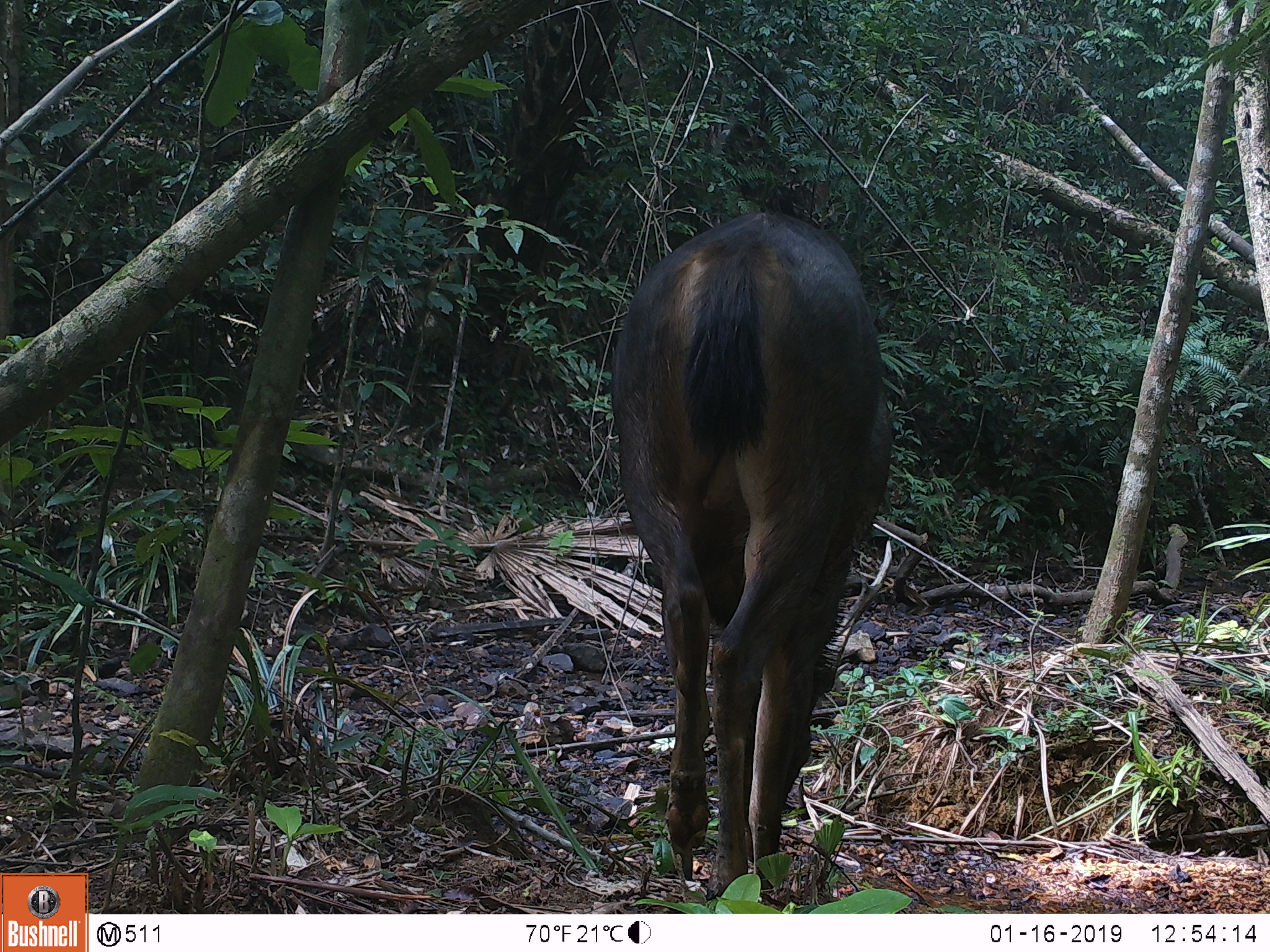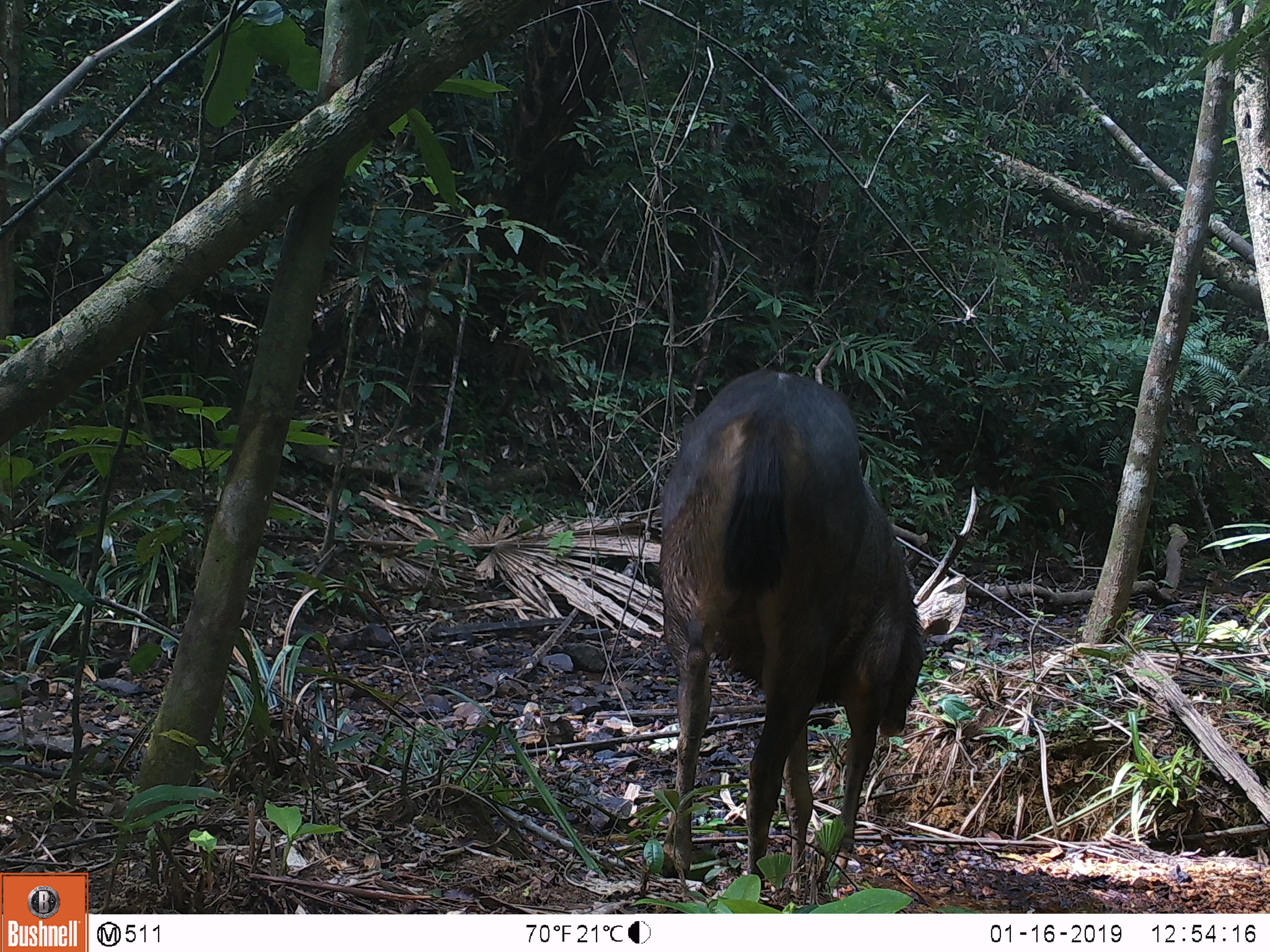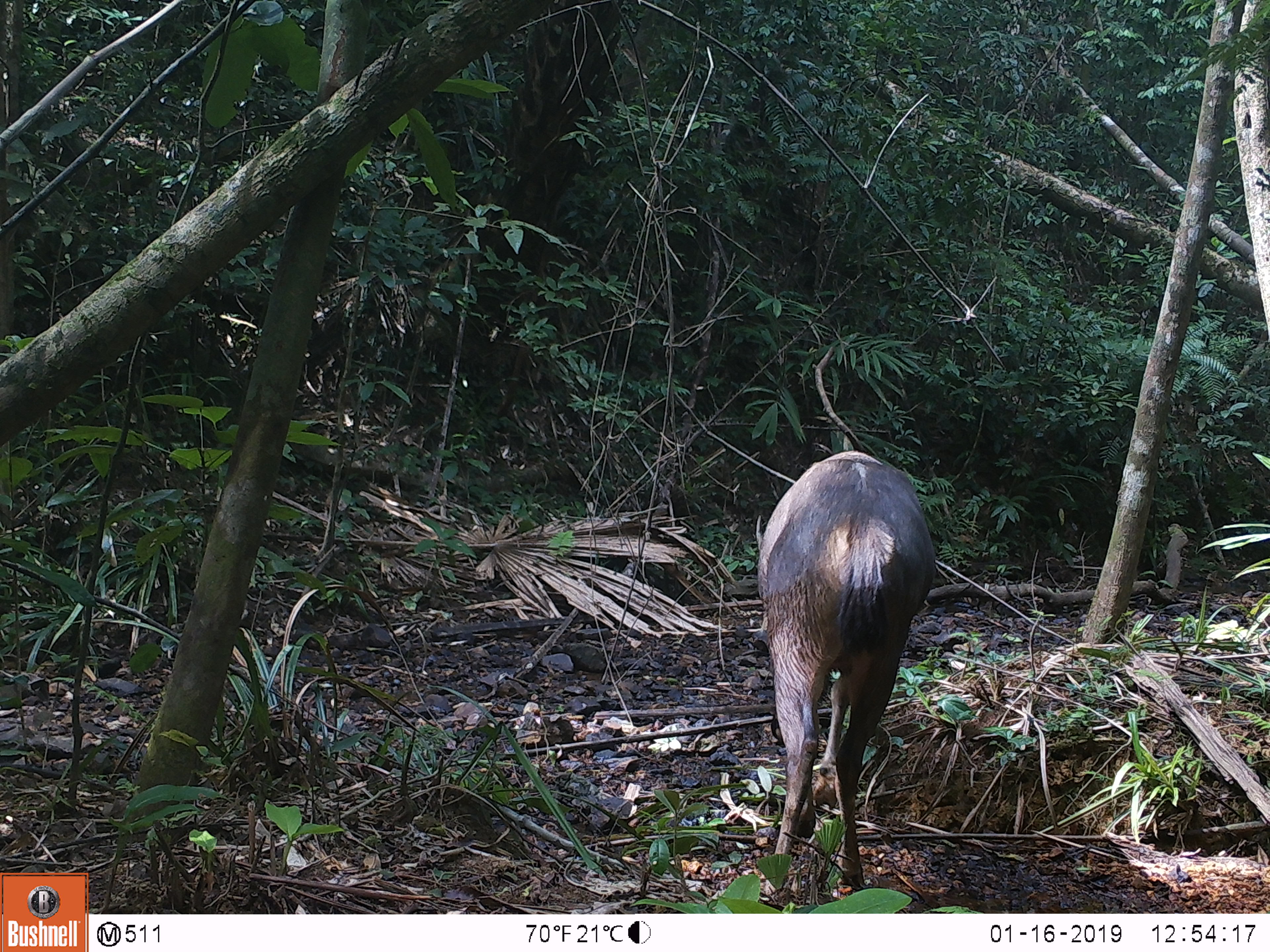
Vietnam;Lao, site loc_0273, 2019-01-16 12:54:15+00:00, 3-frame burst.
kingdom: Animalia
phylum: Chordata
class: Mammalia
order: Artiodactyla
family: Cervidae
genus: Rusa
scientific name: Rusa unicolor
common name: sambar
Sambar (Rusa unicolor). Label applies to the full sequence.